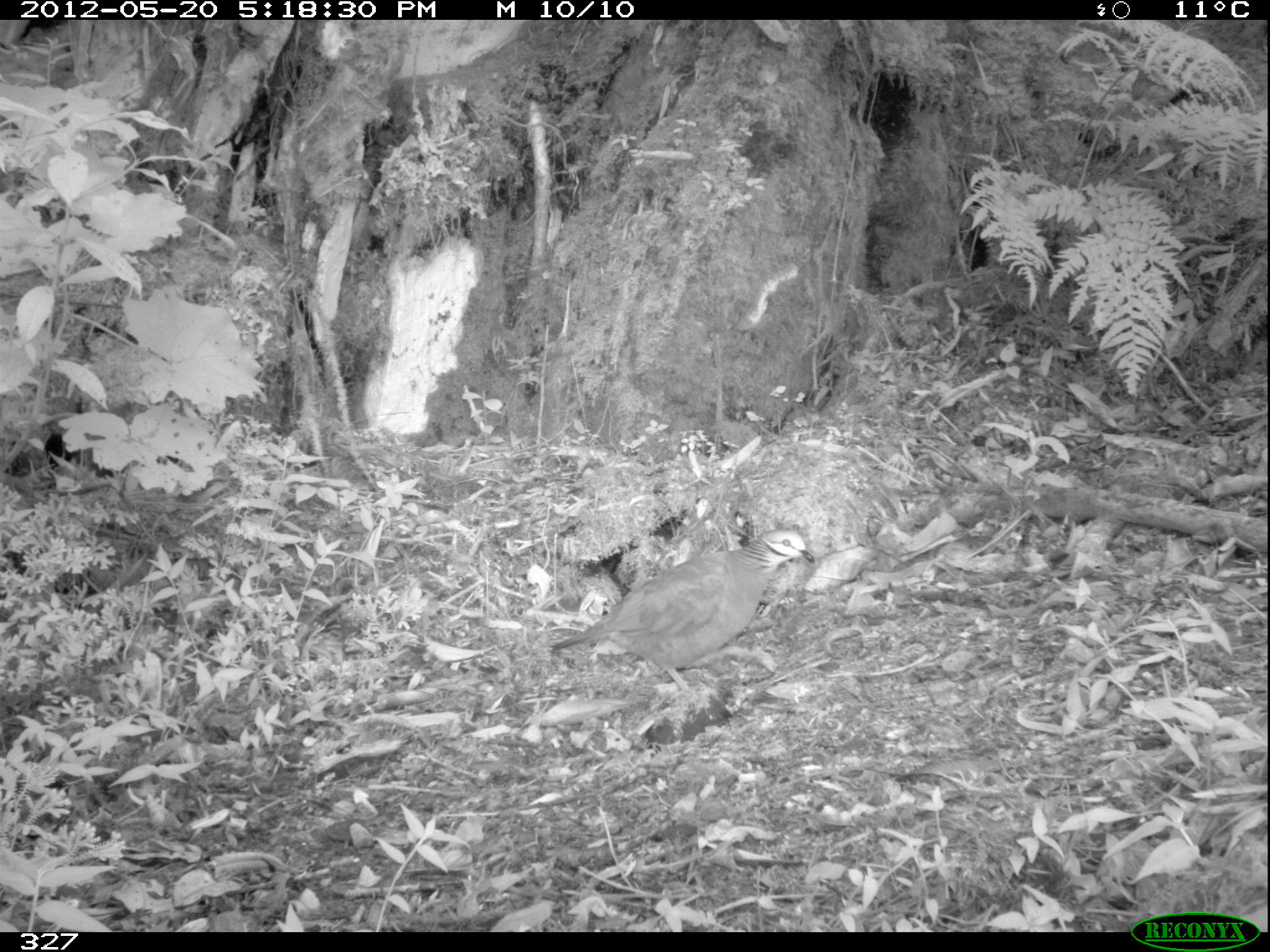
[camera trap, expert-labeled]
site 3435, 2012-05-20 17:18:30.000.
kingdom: Animalia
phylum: Chordata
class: Aves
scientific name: Aves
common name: bird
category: unknown bird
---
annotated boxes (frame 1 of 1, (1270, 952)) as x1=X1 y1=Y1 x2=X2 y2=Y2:
unknown bird: x1=547 y1=528 x2=815 y2=705